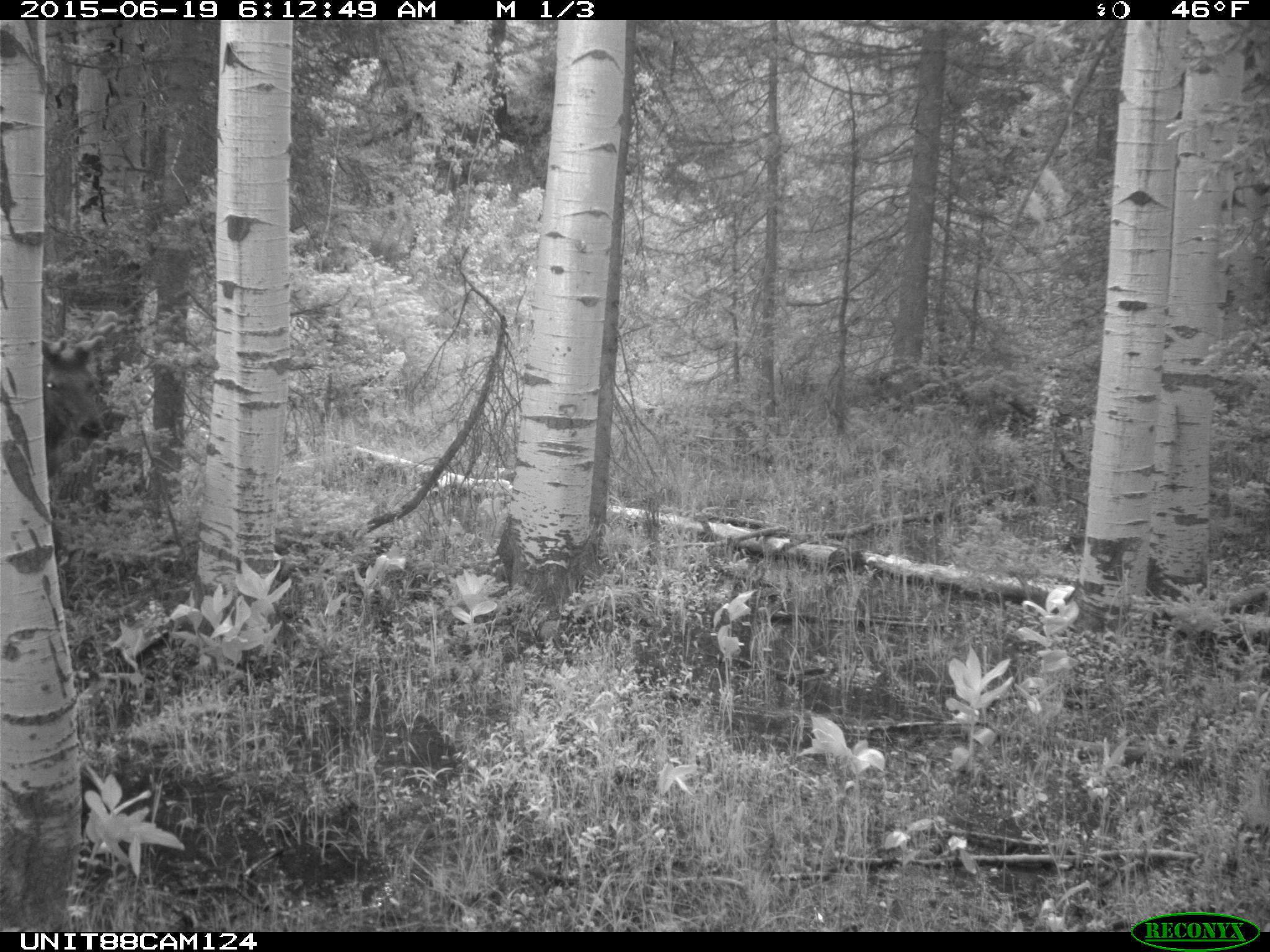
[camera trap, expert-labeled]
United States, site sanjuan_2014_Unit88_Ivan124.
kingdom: Animalia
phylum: Chordata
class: Mammalia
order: Artiodactyla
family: Cervidae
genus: Cervus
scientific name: Cervus elaphus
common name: red deer